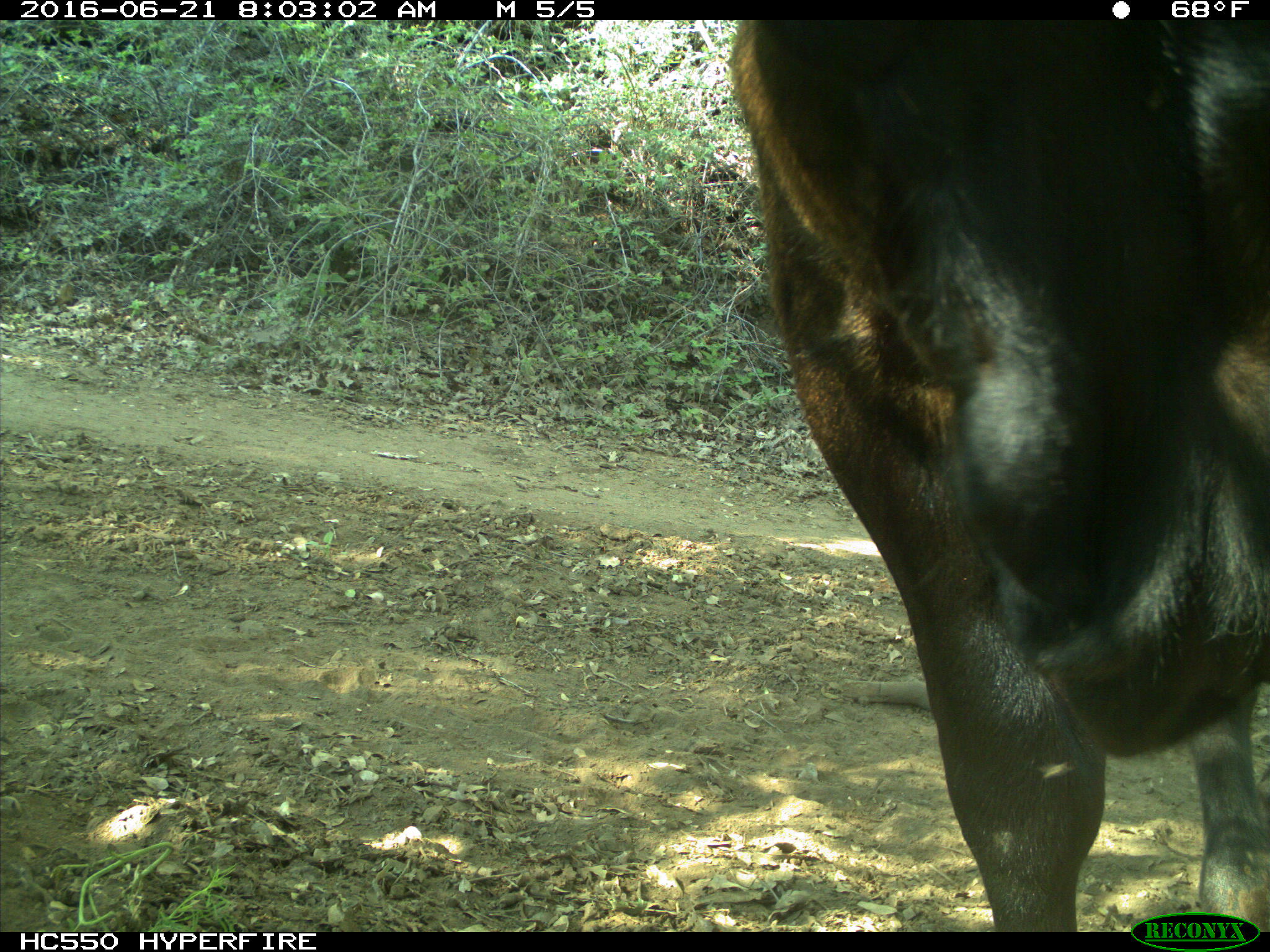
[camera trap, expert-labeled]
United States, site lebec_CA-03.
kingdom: Animalia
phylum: Chordata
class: Mammalia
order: Artiodactyla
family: Bovidae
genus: Bos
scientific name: Bos taurus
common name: domestic cow